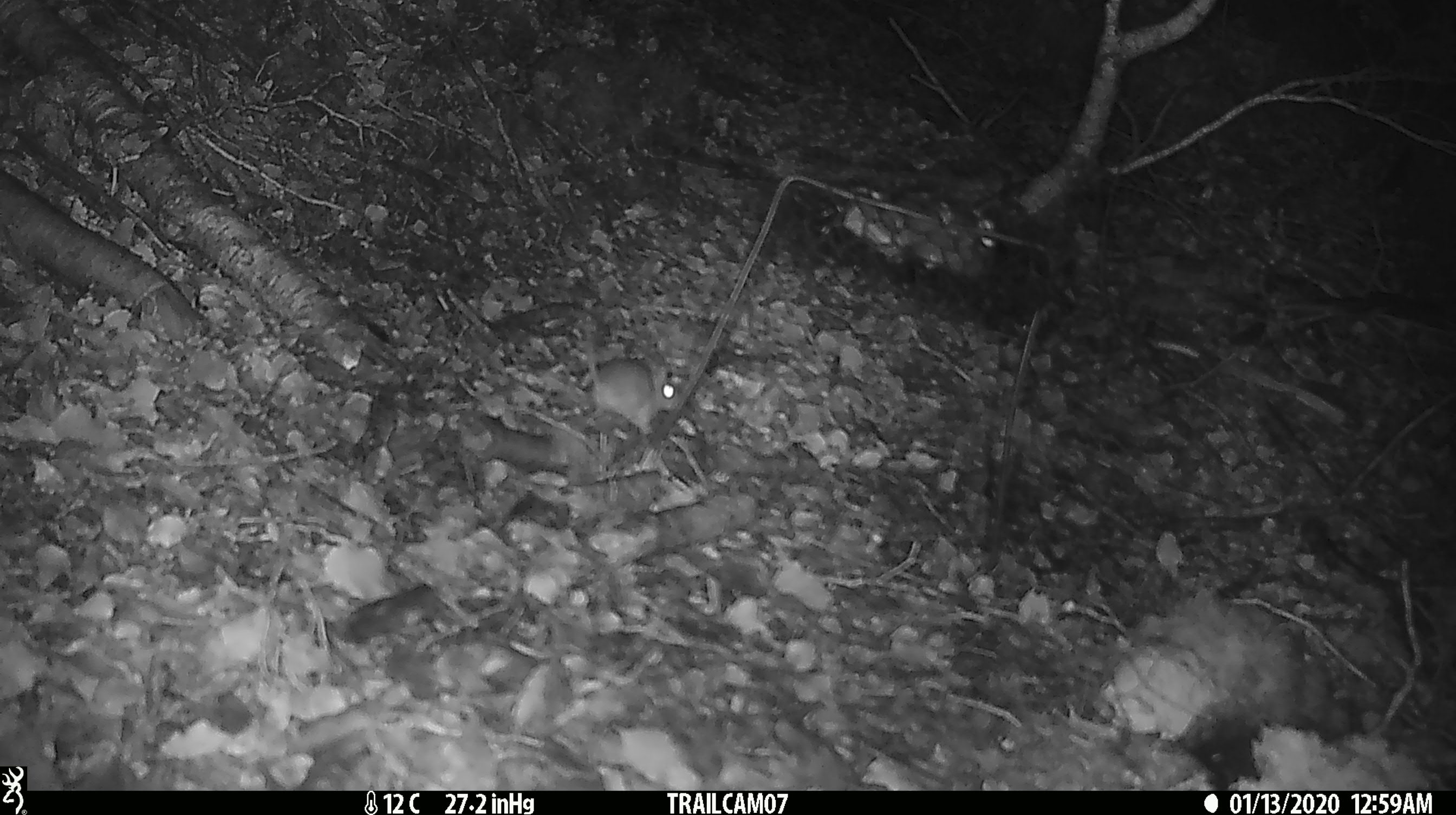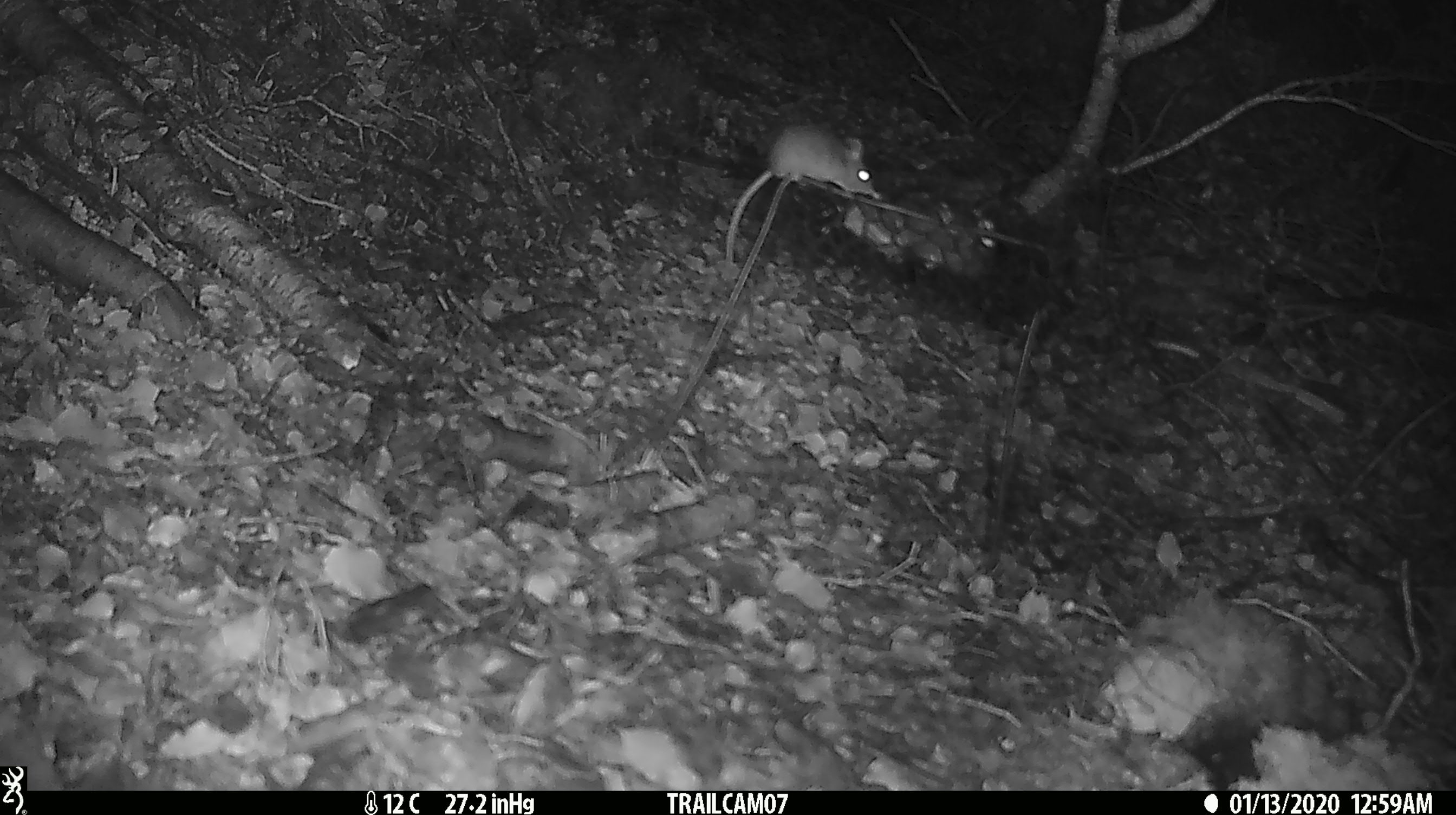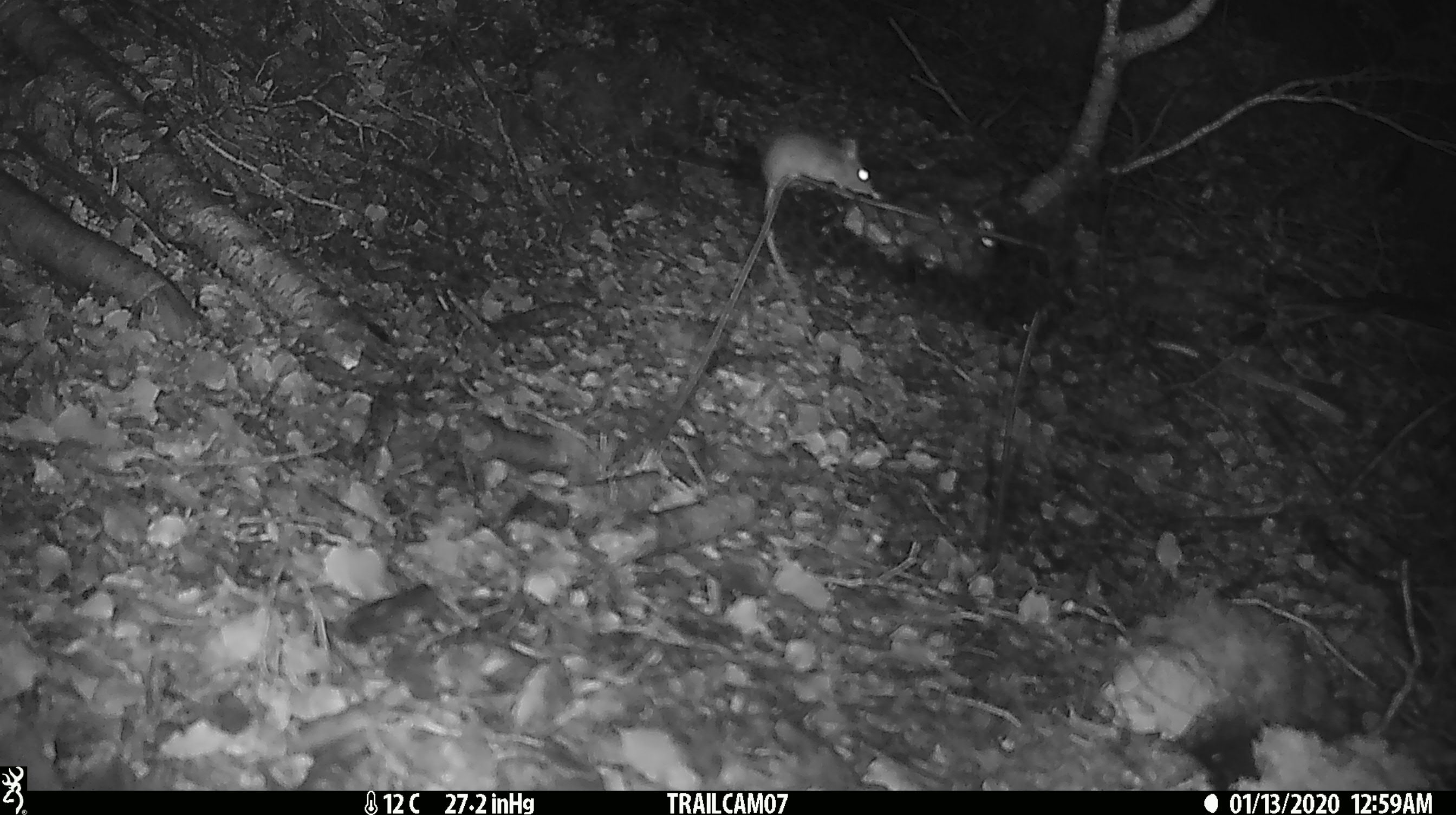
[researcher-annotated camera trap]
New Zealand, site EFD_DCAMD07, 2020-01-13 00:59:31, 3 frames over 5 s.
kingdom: Animalia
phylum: Chordata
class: Mammalia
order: Rodentia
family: Muridae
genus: Mus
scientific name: Mus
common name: mouse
Mouse (Mus).